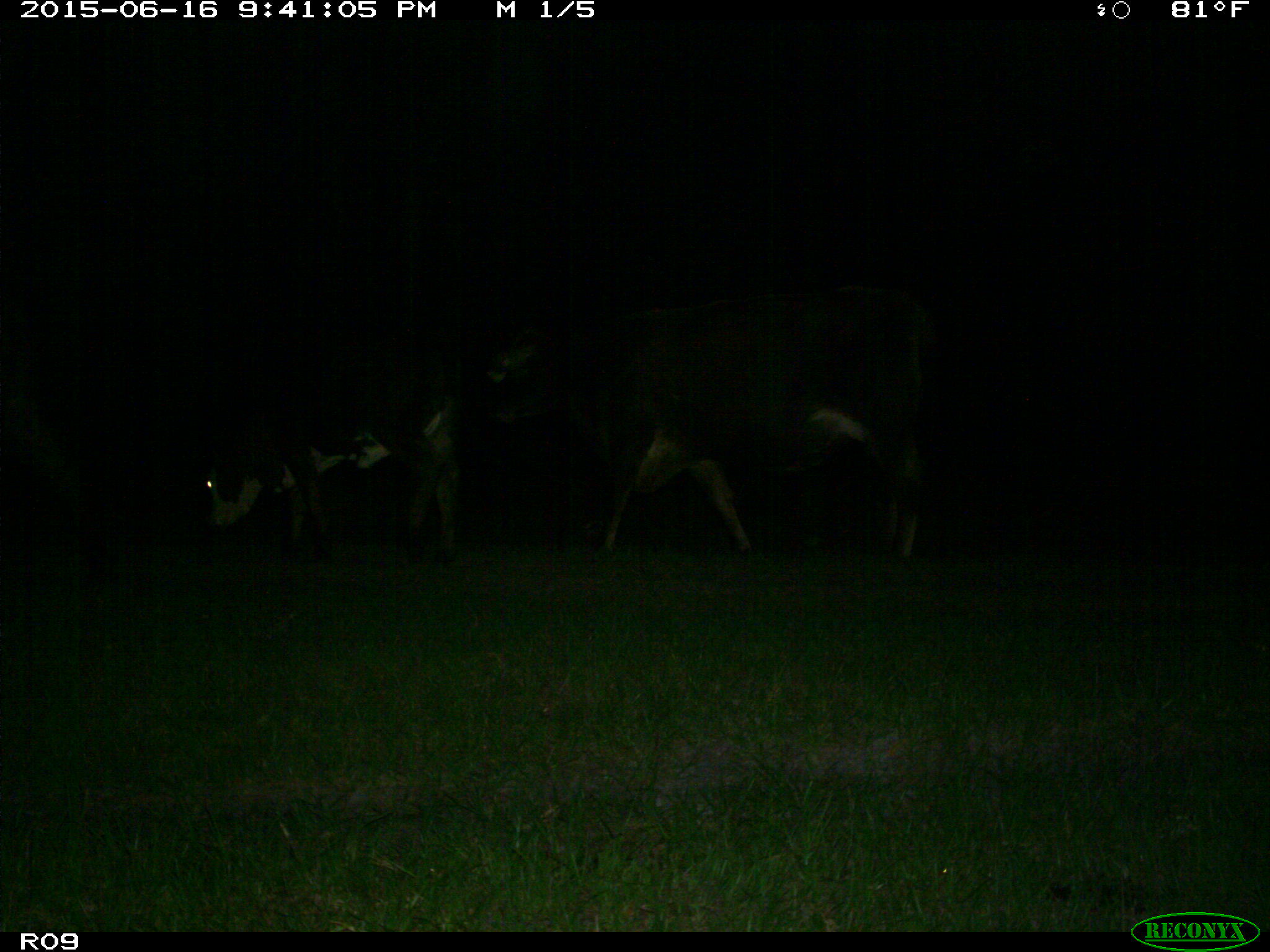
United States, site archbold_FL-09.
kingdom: Animalia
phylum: Chordata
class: Mammalia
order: Artiodactyla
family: Bovidae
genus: Bos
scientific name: Bos taurus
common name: domestic cow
Bos taurus (domestic cow).